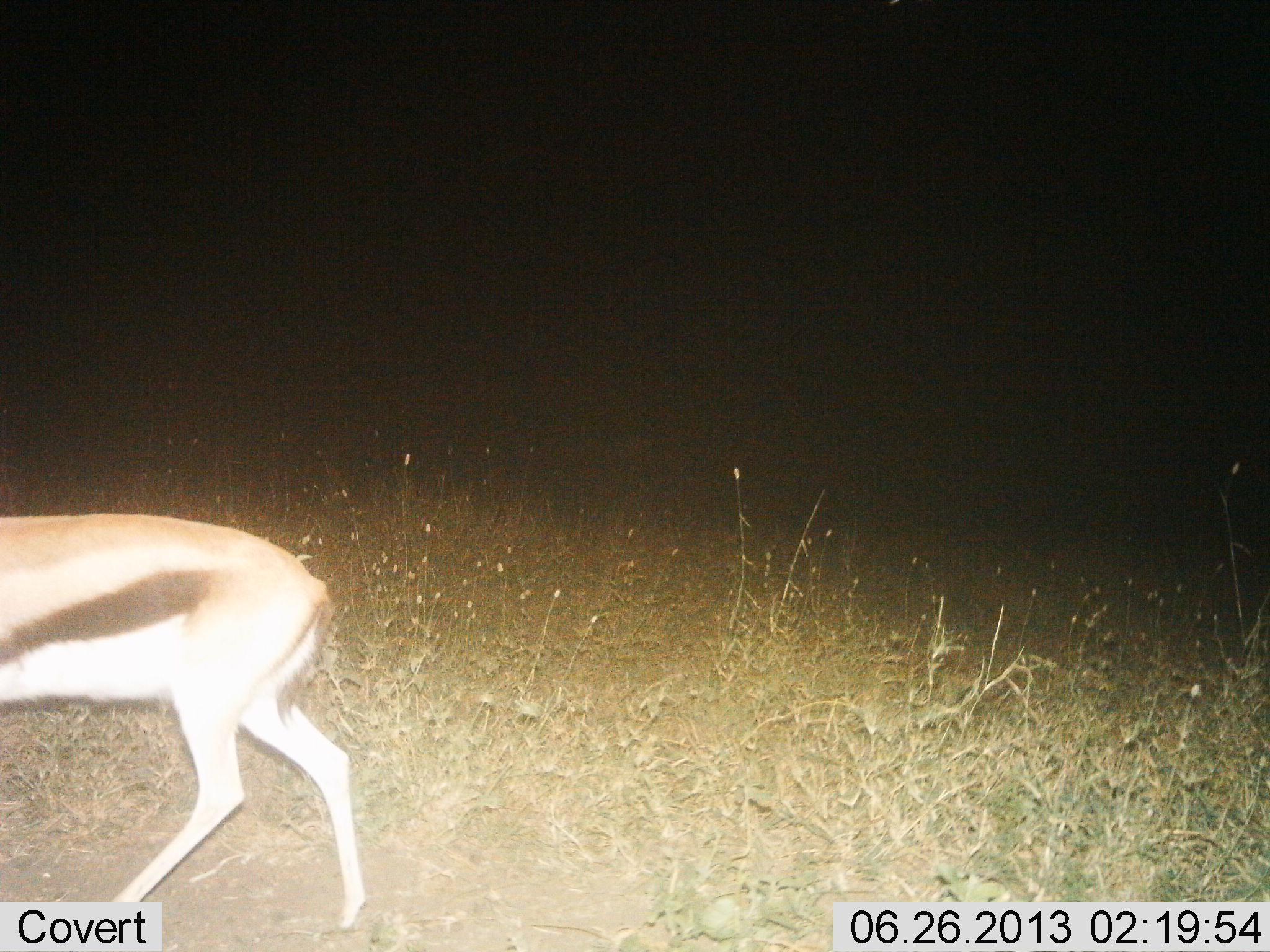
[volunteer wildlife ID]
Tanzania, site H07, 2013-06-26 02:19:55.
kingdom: Animalia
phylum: Chordata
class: Mammalia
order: Artiodactyla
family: Bovidae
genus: Eudorcas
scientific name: Eudorcas thomsonii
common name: thomson's gazelle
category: gazellethomsons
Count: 1.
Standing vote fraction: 10%.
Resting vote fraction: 0%.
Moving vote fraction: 90%.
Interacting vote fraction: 0%.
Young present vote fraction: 0%.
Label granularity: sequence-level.